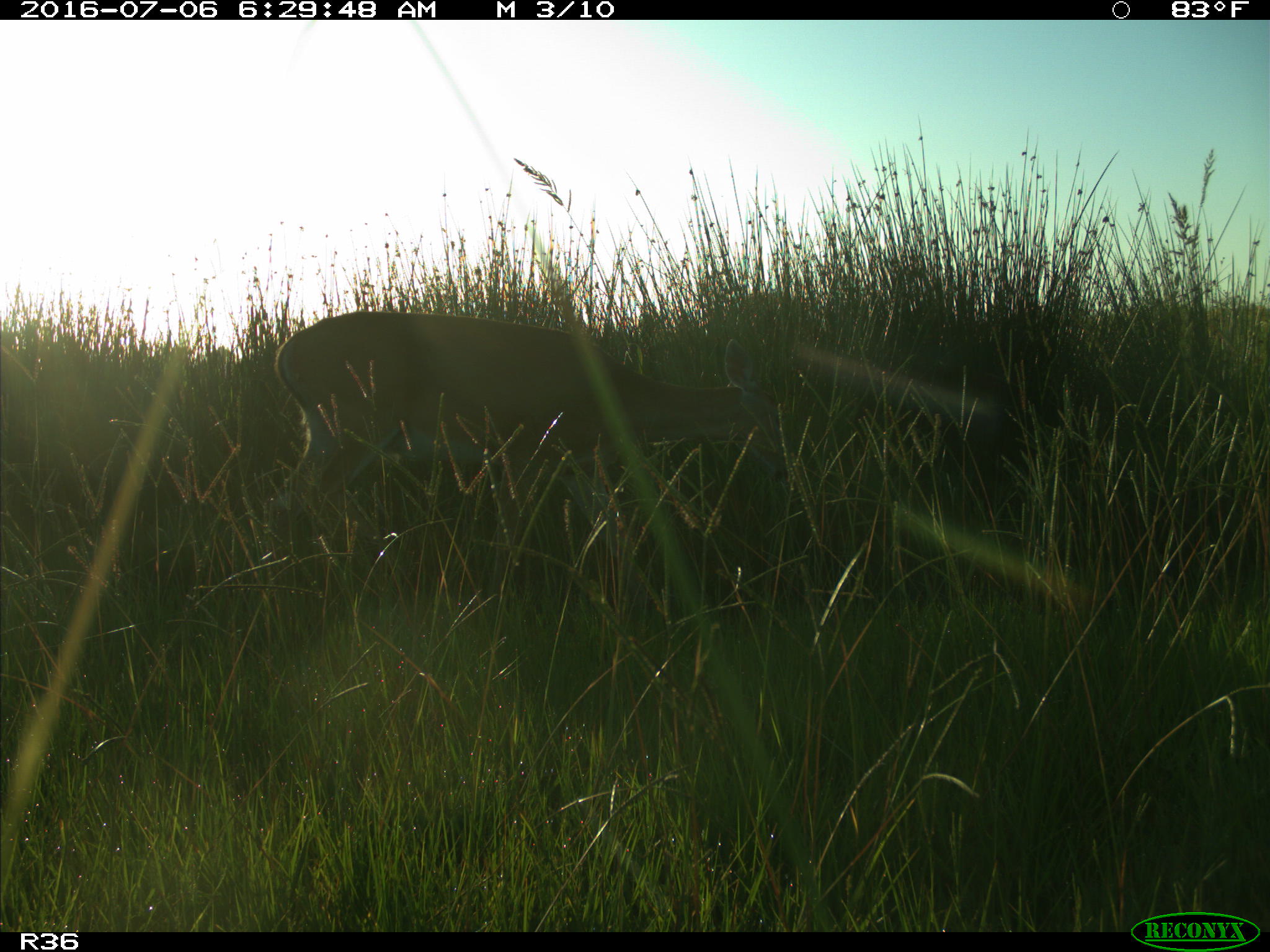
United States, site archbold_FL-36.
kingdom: Animalia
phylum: Chordata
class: Mammalia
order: Artiodactyla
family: Cervidae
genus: Odocoileus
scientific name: Odocoileus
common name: deer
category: unidentified deer